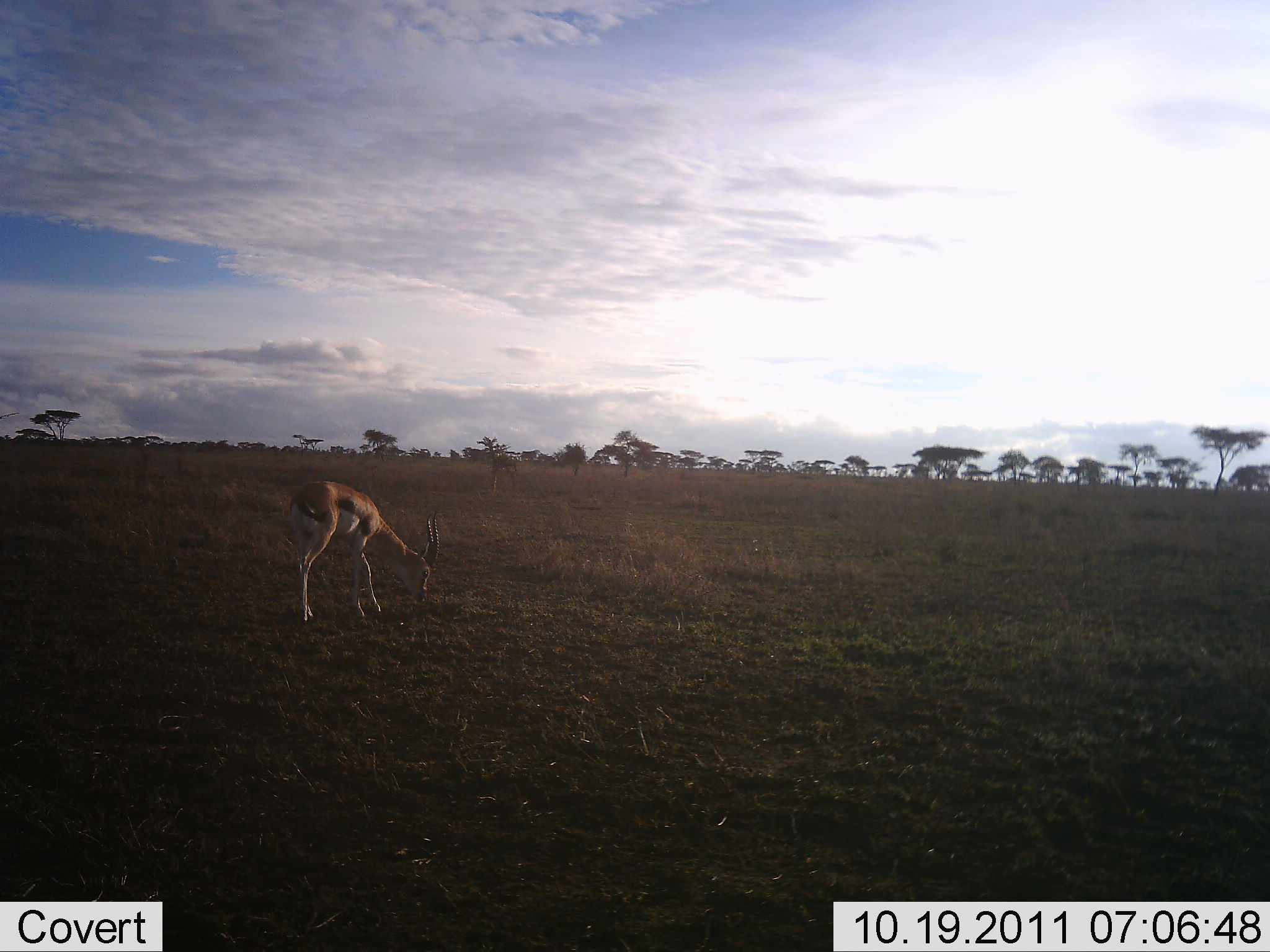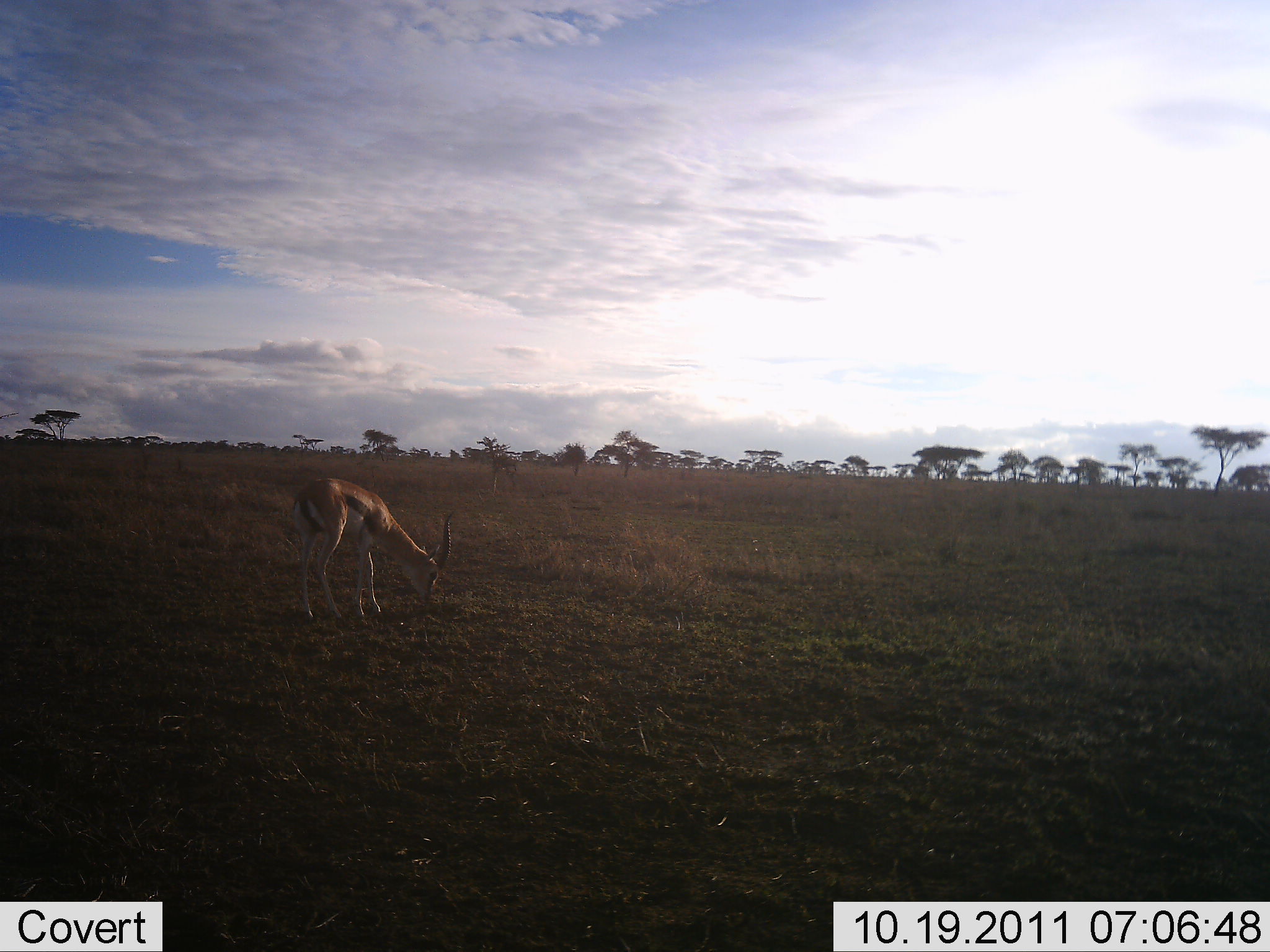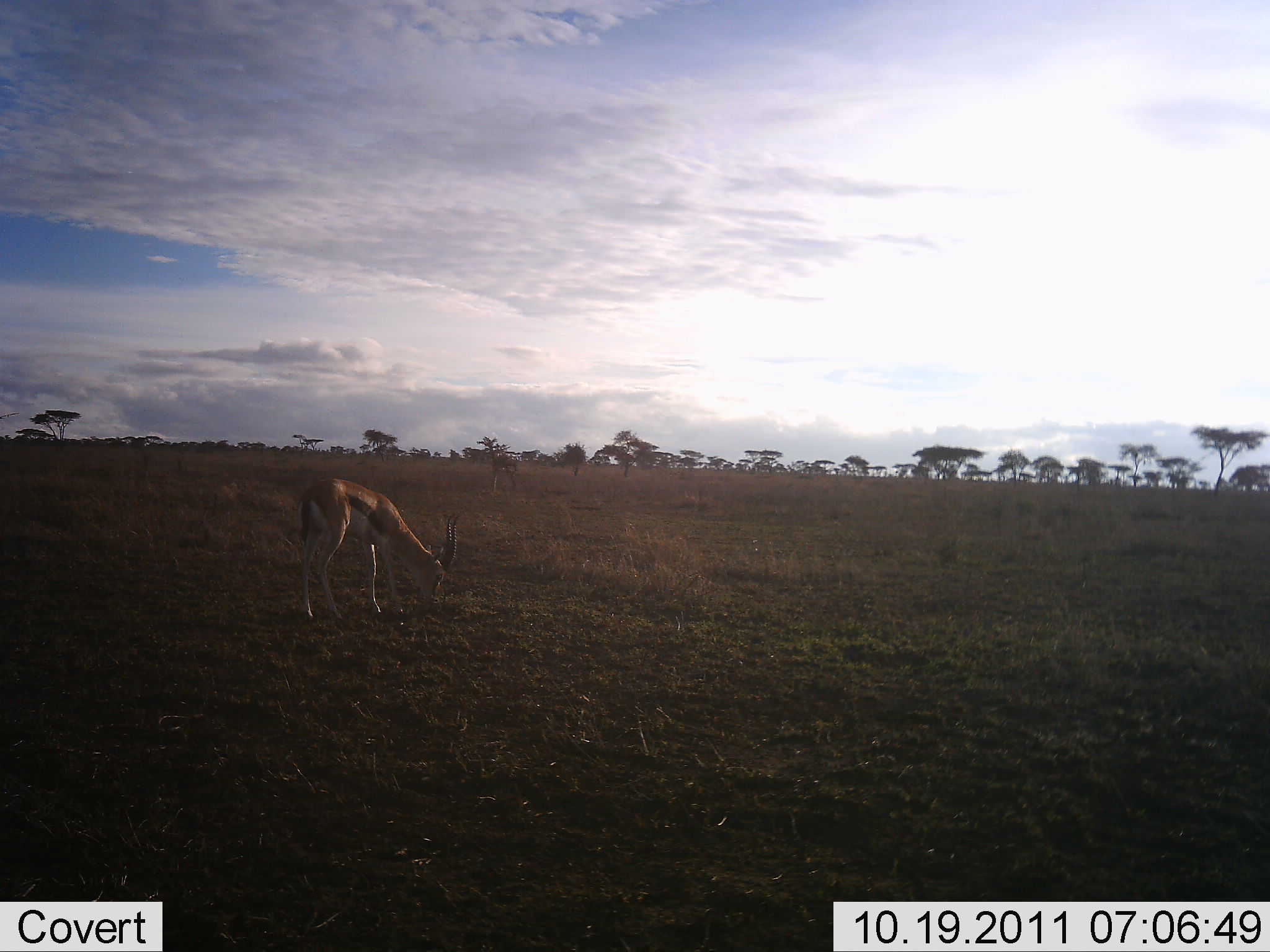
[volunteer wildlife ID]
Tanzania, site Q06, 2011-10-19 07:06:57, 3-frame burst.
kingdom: Animalia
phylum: Chordata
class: Mammalia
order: Artiodactyla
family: Bovidae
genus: Eudorcas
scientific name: Eudorcas thomsonii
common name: thomson's gazelle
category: gazellethomsons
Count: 1.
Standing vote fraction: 19%.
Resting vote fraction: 0%.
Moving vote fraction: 0%.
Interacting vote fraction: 0%.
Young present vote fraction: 0%.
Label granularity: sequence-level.